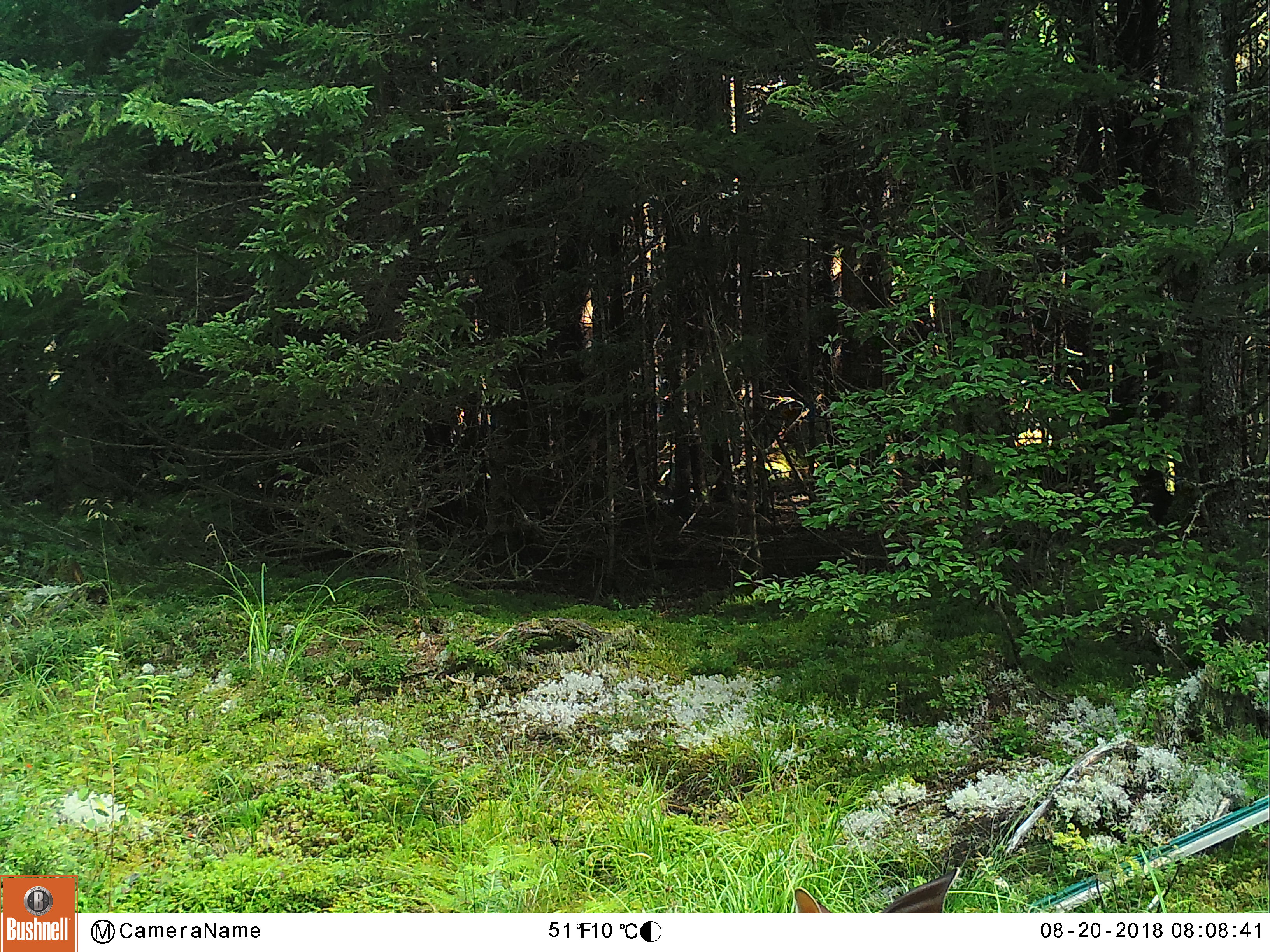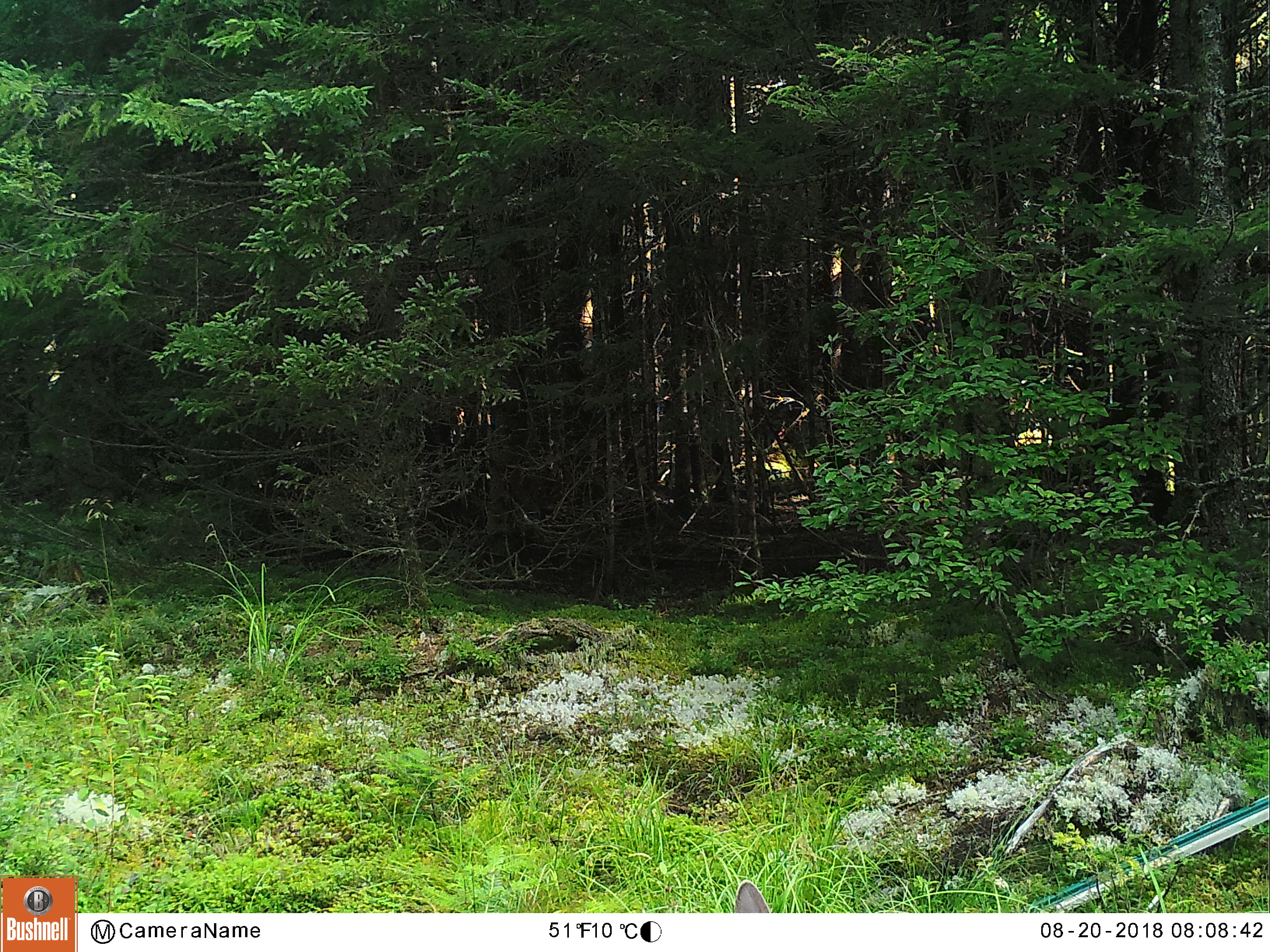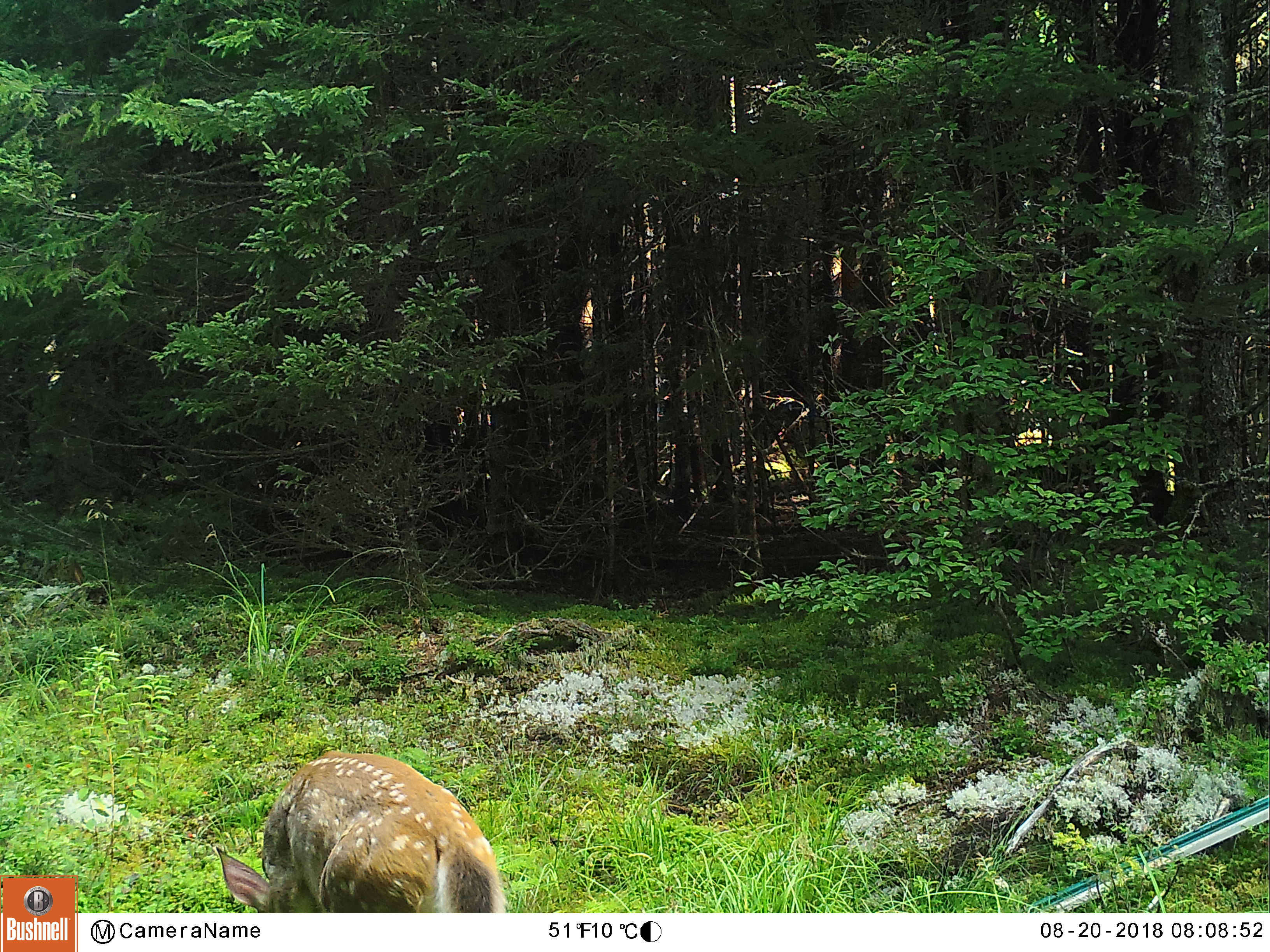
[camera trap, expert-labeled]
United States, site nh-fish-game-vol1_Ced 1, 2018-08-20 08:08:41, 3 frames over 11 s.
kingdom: Animalia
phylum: Chordata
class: Mammalia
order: Artiodactyla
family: Cervidae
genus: Odocoileus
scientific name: Odocoileus virginianus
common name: white-tailed deer